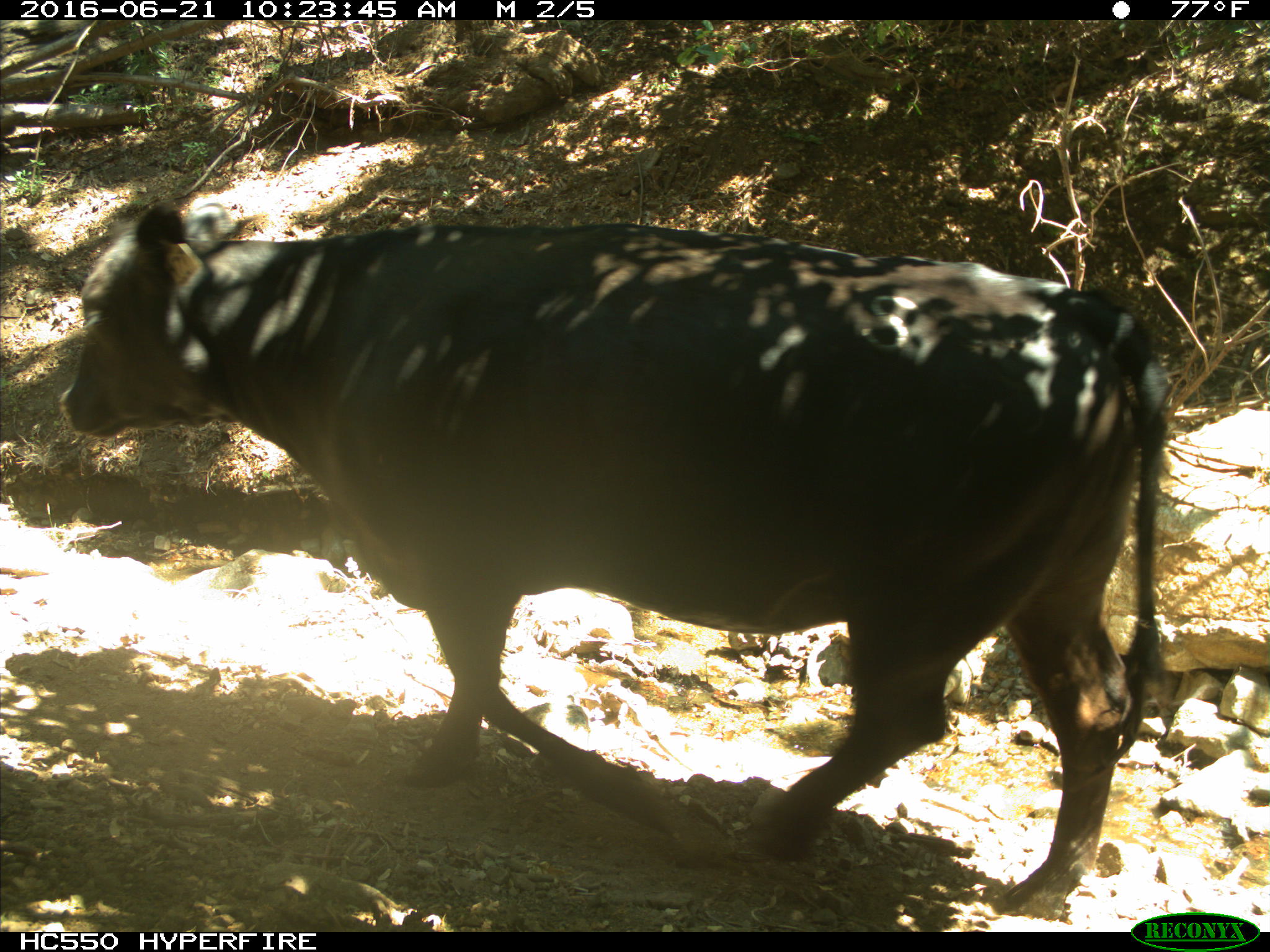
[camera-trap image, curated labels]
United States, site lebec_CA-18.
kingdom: Animalia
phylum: Chordata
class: Mammalia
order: Artiodactyla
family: Bovidae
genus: Bos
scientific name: Bos taurus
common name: domestic cow